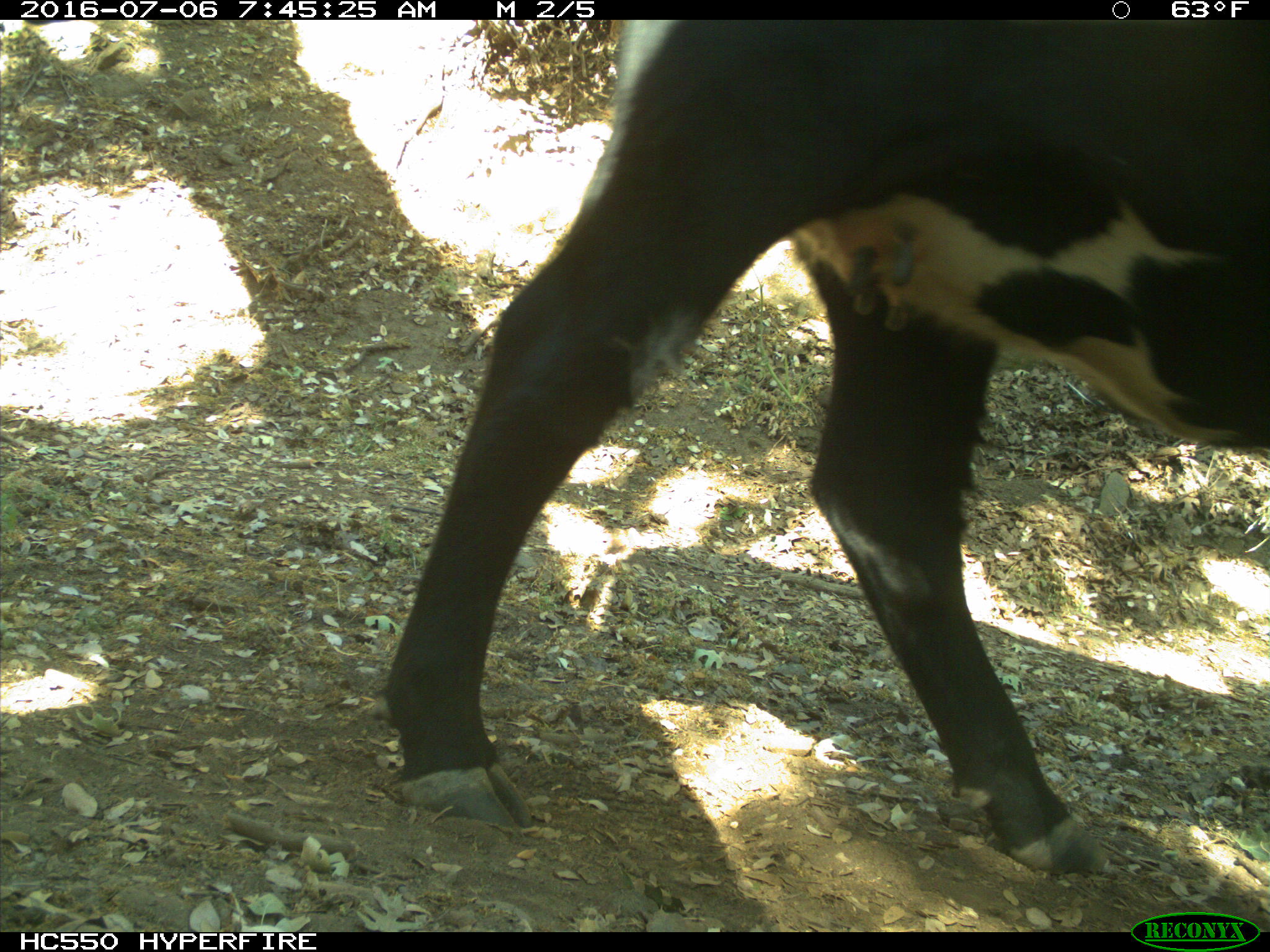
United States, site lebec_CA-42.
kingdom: Animalia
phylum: Chordata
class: Mammalia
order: Artiodactyla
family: Bovidae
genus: Bos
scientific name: Bos taurus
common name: domestic cow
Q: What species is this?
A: Bos taurus (domestic cow).